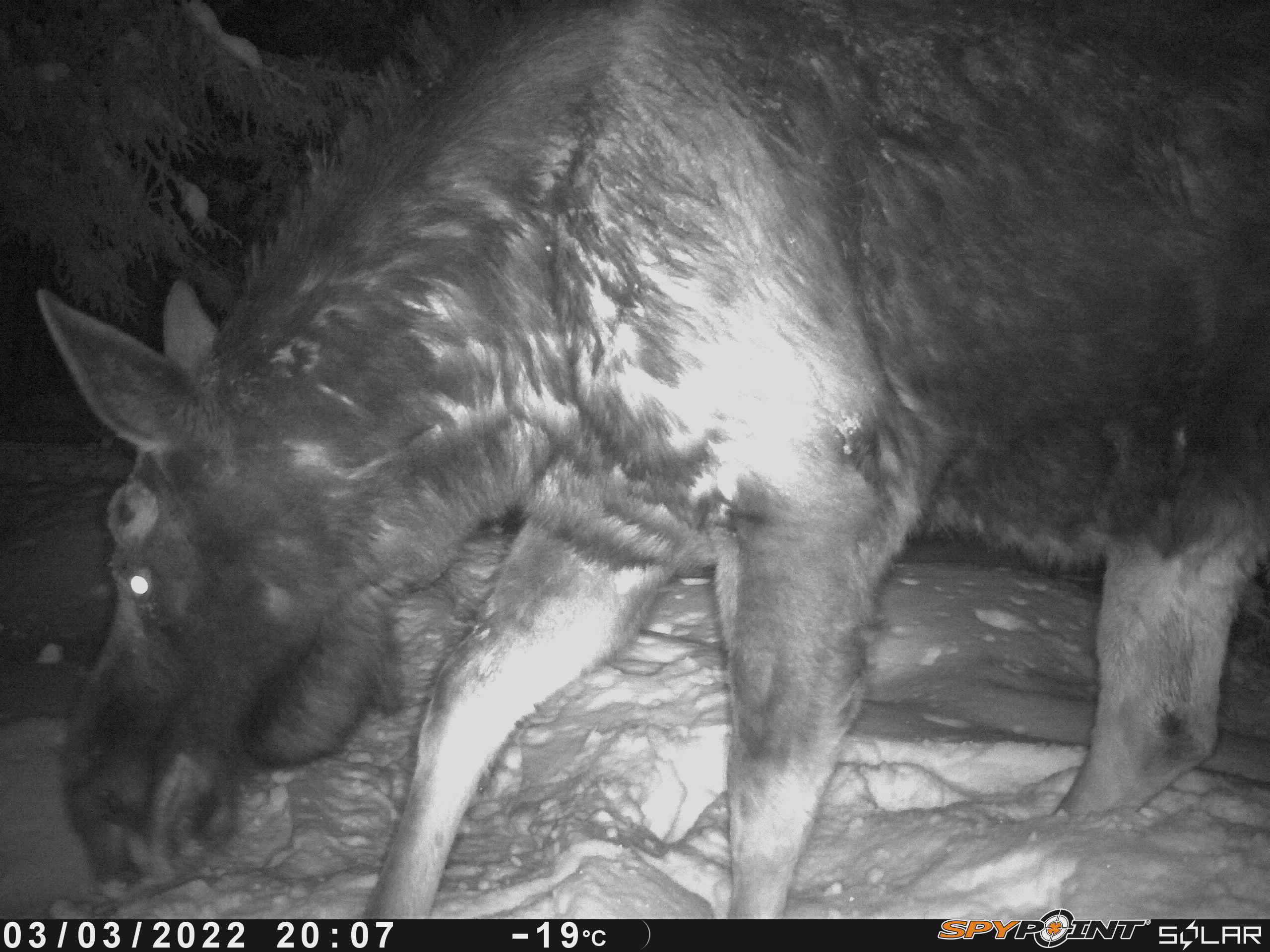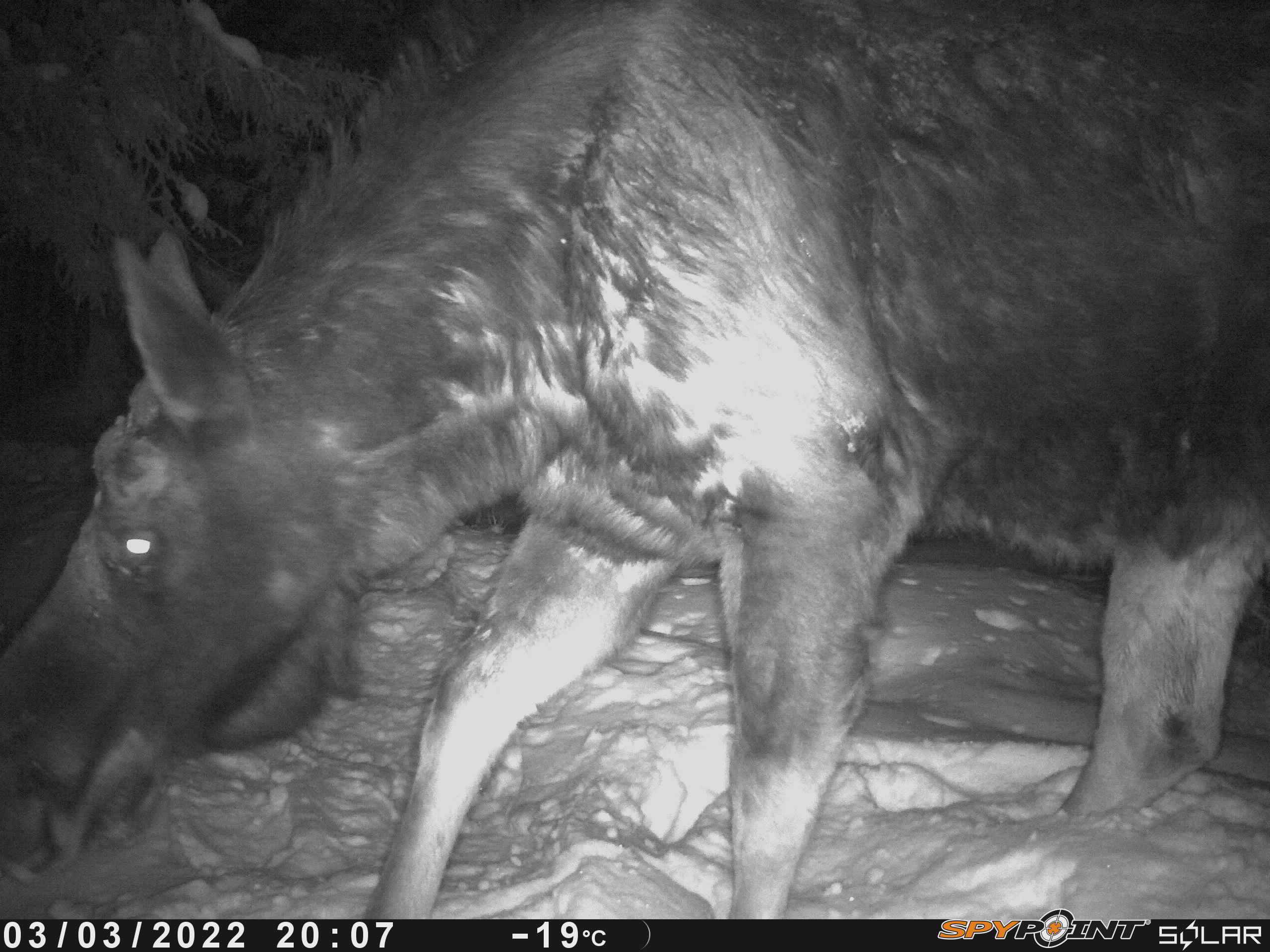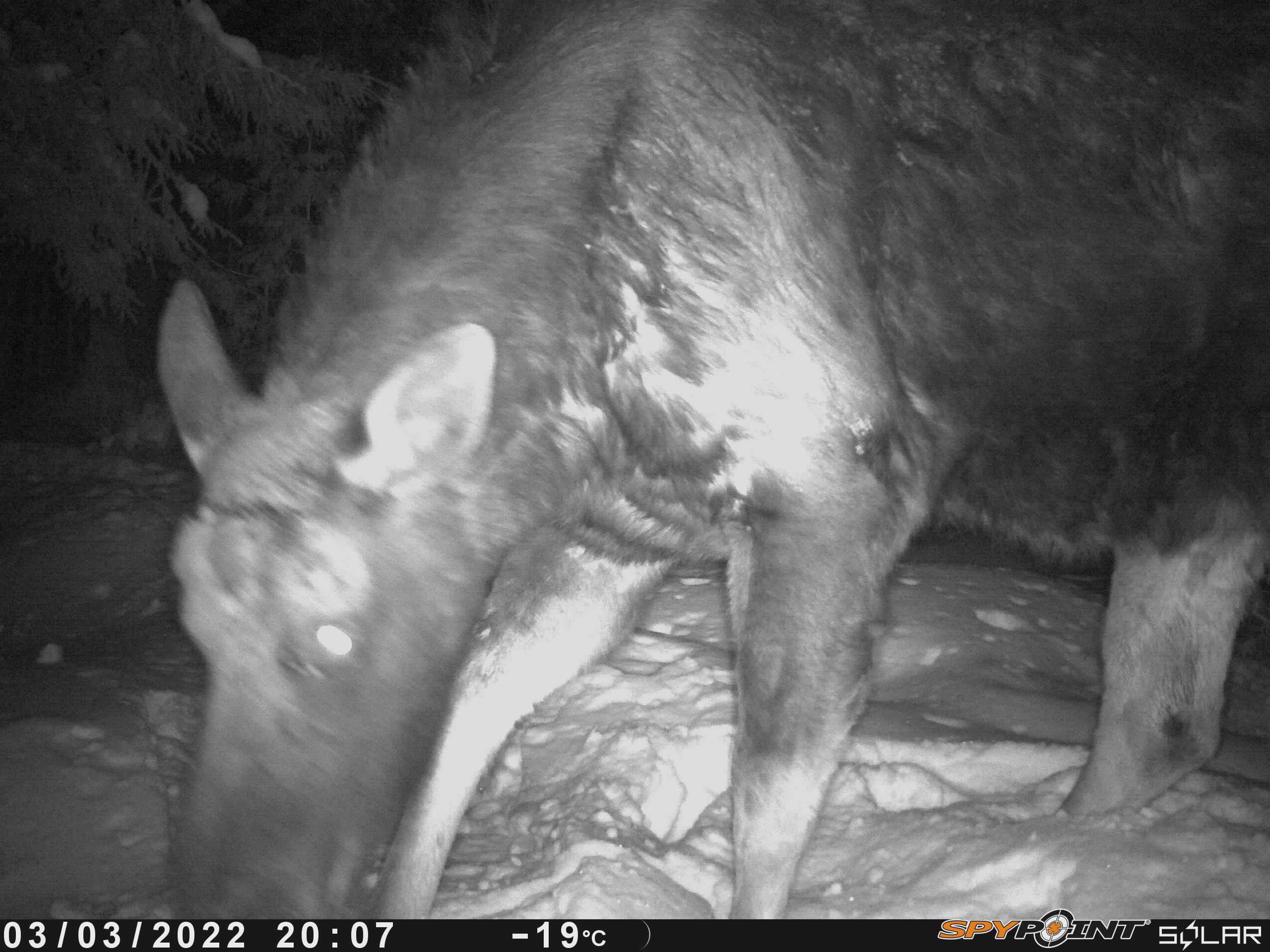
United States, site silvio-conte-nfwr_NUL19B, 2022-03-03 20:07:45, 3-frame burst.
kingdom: Animalia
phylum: Chordata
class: Mammalia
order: Artiodactyla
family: Cervidae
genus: Alces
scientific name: Alces alces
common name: moose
Moose (Alces alces).